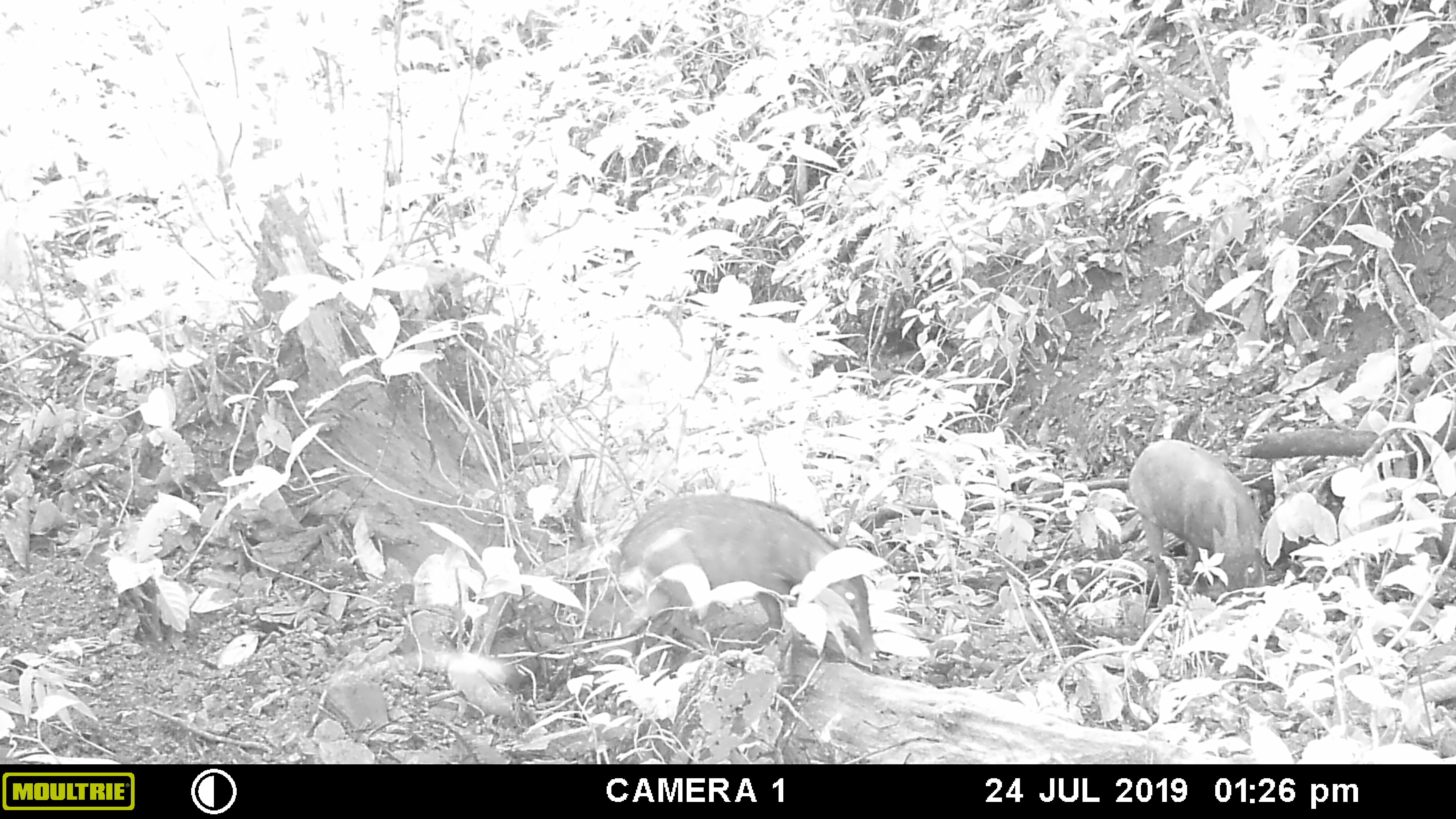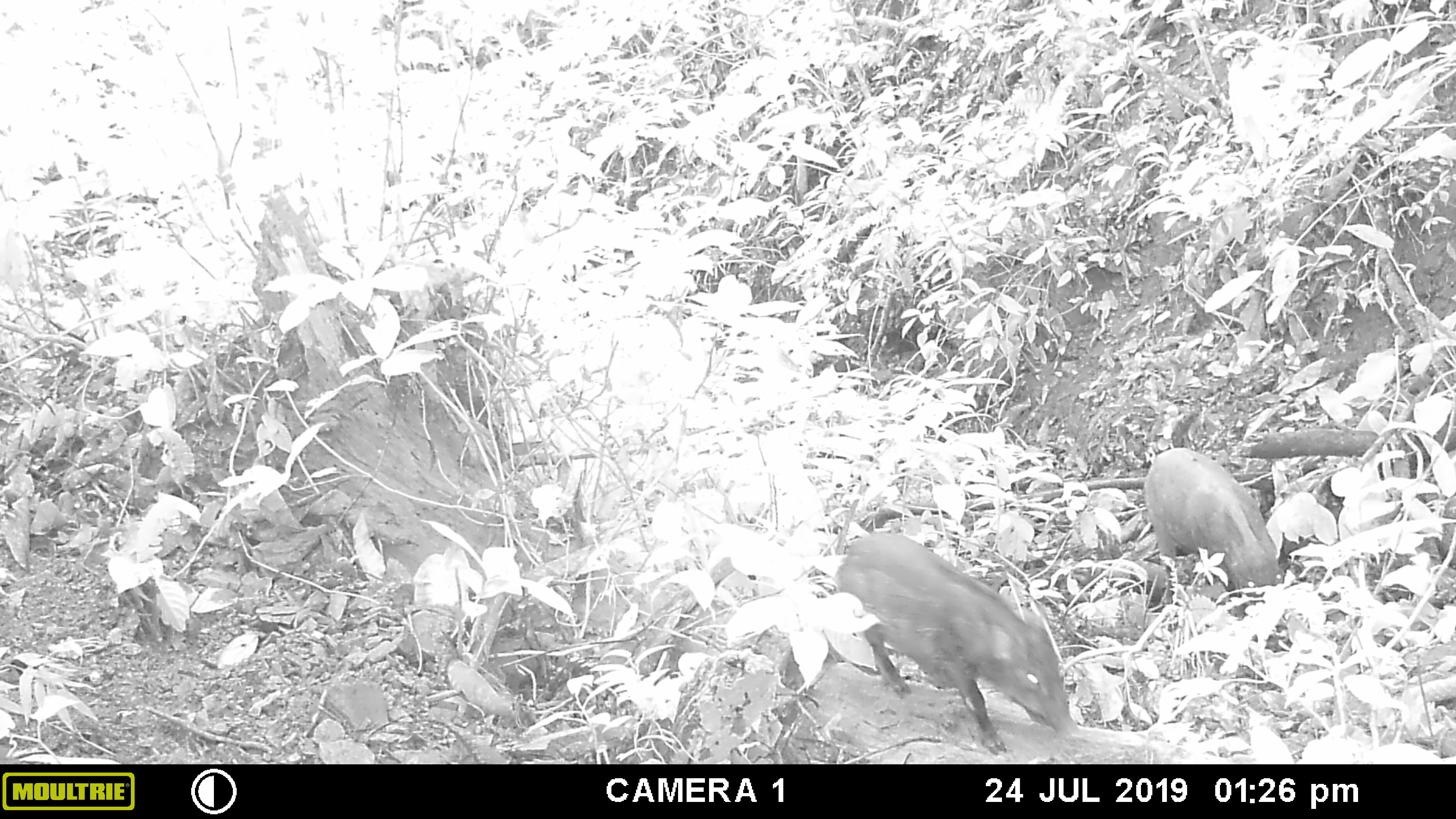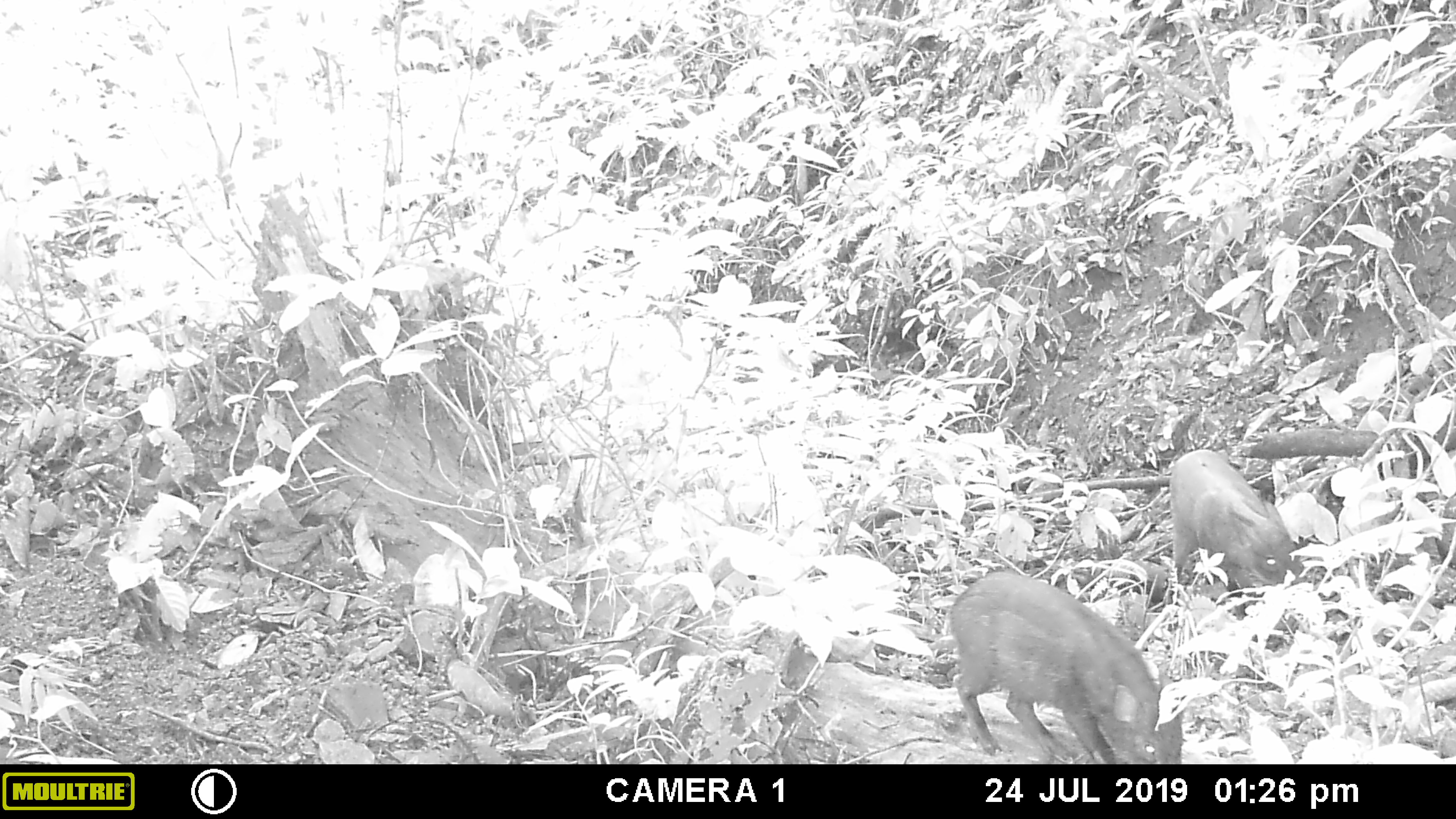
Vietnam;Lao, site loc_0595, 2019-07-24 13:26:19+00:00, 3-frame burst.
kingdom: Animalia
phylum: Chordata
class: Mammalia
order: Artiodactyla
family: Suidae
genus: Sus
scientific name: Sus scrofa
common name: eurasian wild pig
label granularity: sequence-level